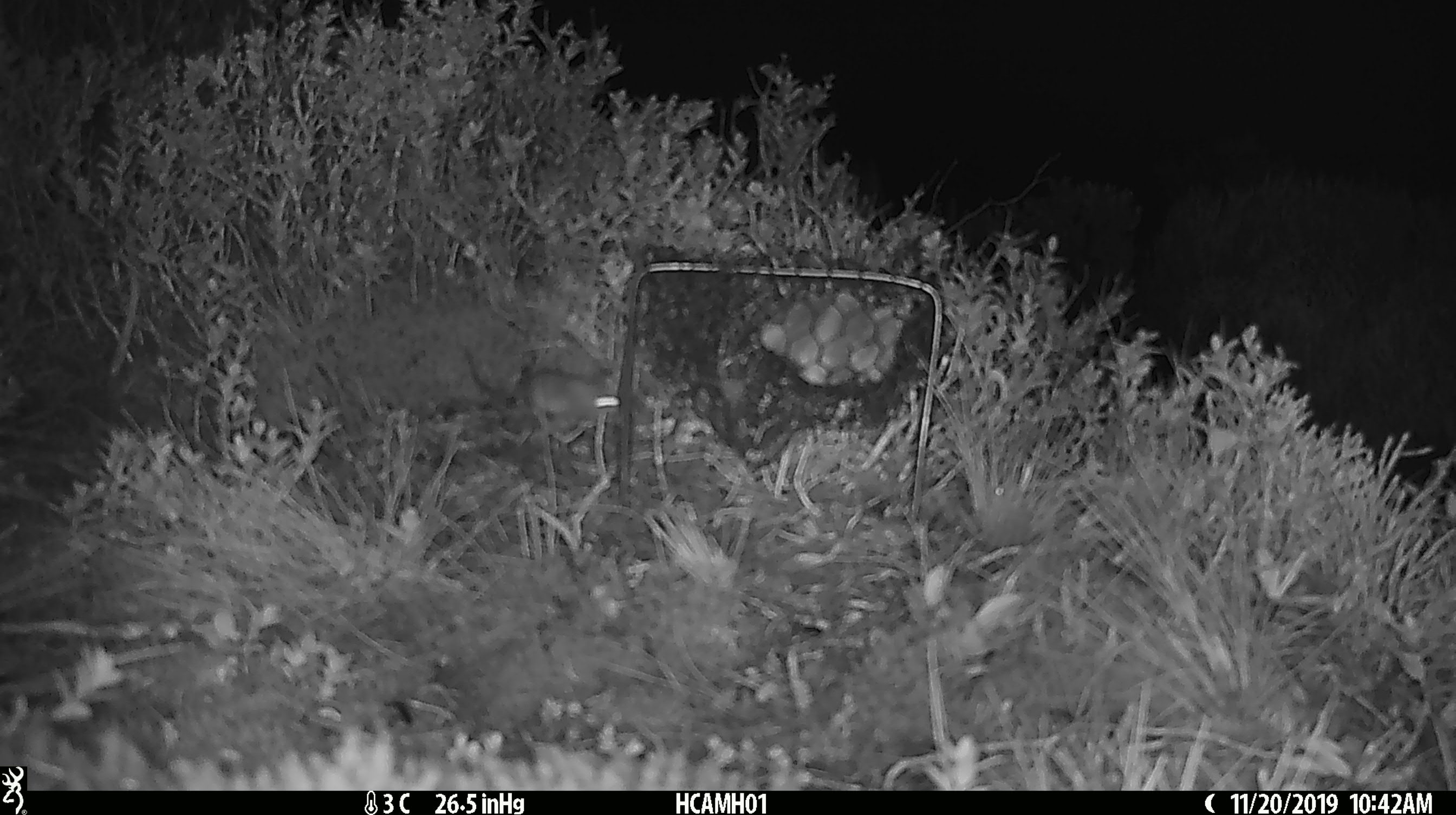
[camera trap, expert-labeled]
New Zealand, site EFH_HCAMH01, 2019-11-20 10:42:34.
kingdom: Animalia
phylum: Chordata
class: Mammalia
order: Rodentia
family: Muridae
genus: Mus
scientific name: Mus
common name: mouse